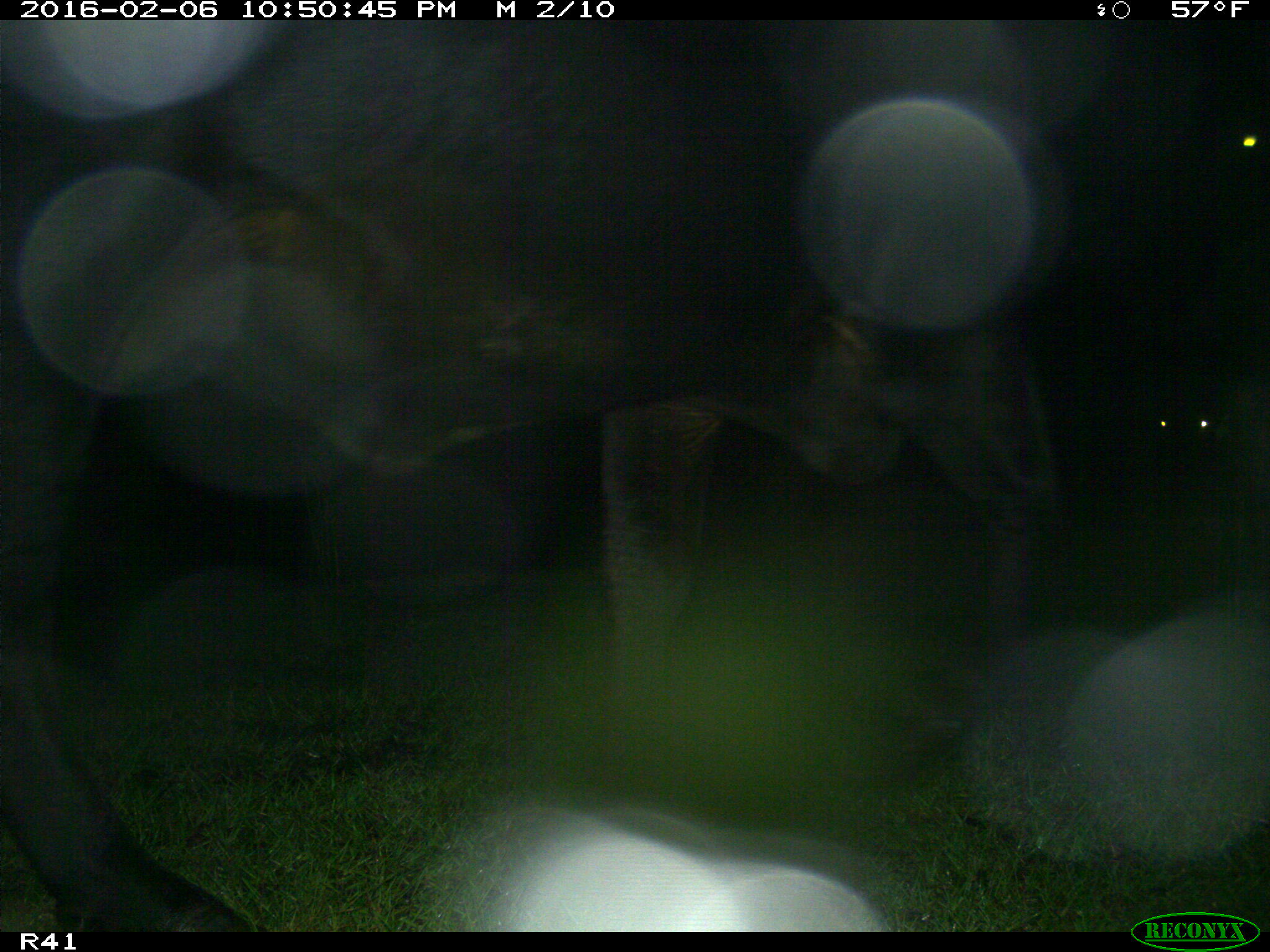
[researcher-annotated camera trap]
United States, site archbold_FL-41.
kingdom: Animalia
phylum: Chordata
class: Mammalia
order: Artiodactyla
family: Bovidae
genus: Bos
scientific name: Bos taurus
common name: domestic cow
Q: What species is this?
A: Bos taurus (domestic cow).